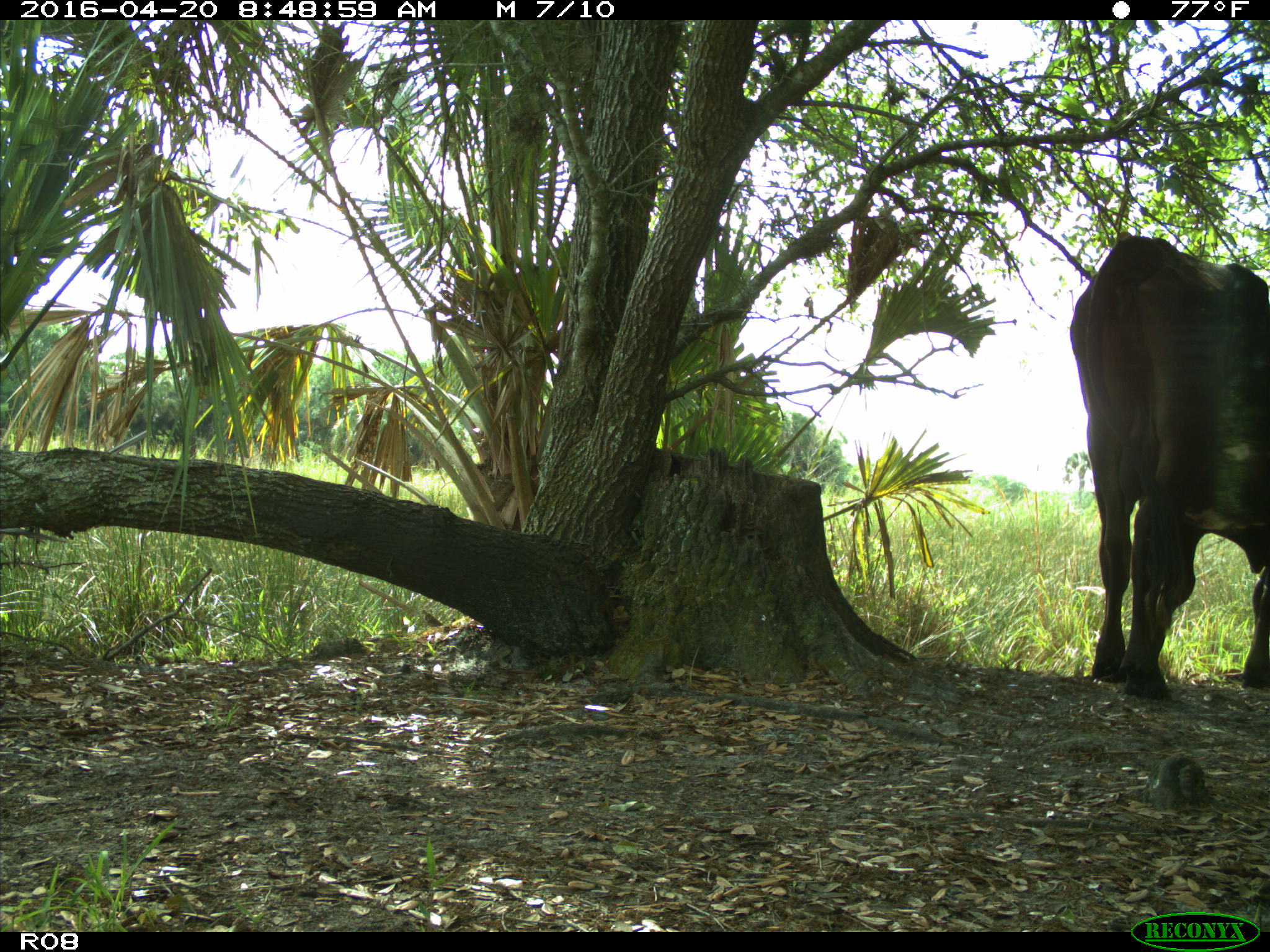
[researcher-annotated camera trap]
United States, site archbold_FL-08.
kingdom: Animalia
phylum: Chordata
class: Mammalia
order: Artiodactyla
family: Bovidae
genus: Bos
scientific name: Bos taurus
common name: domestic cow